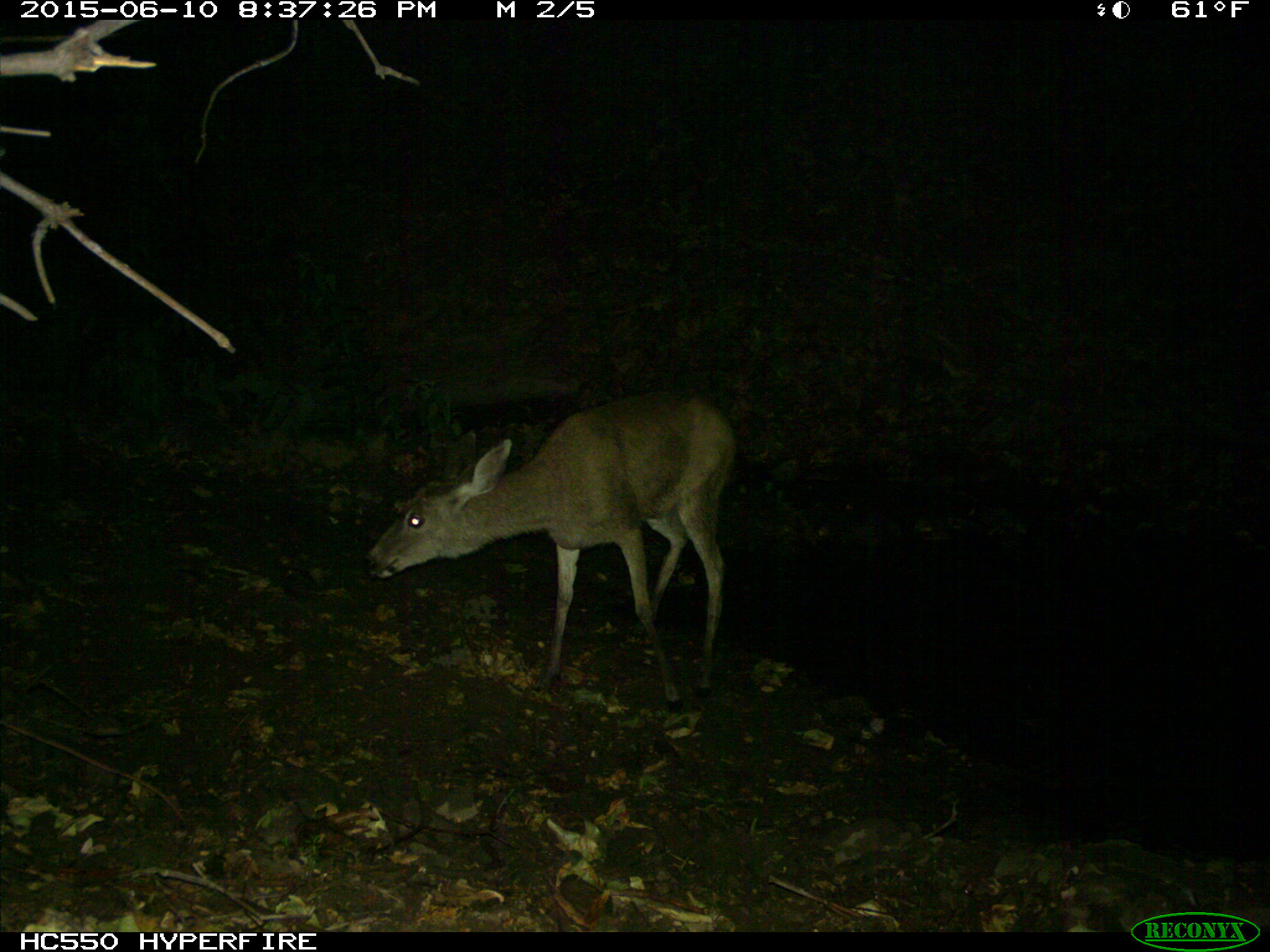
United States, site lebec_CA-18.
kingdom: Animalia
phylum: Chordata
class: Mammalia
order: Artiodactyla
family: Cervidae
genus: Odocoileus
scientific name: Odocoileus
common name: deer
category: unidentified deer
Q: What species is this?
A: Unidentified deer (deer) (Odocoileus).